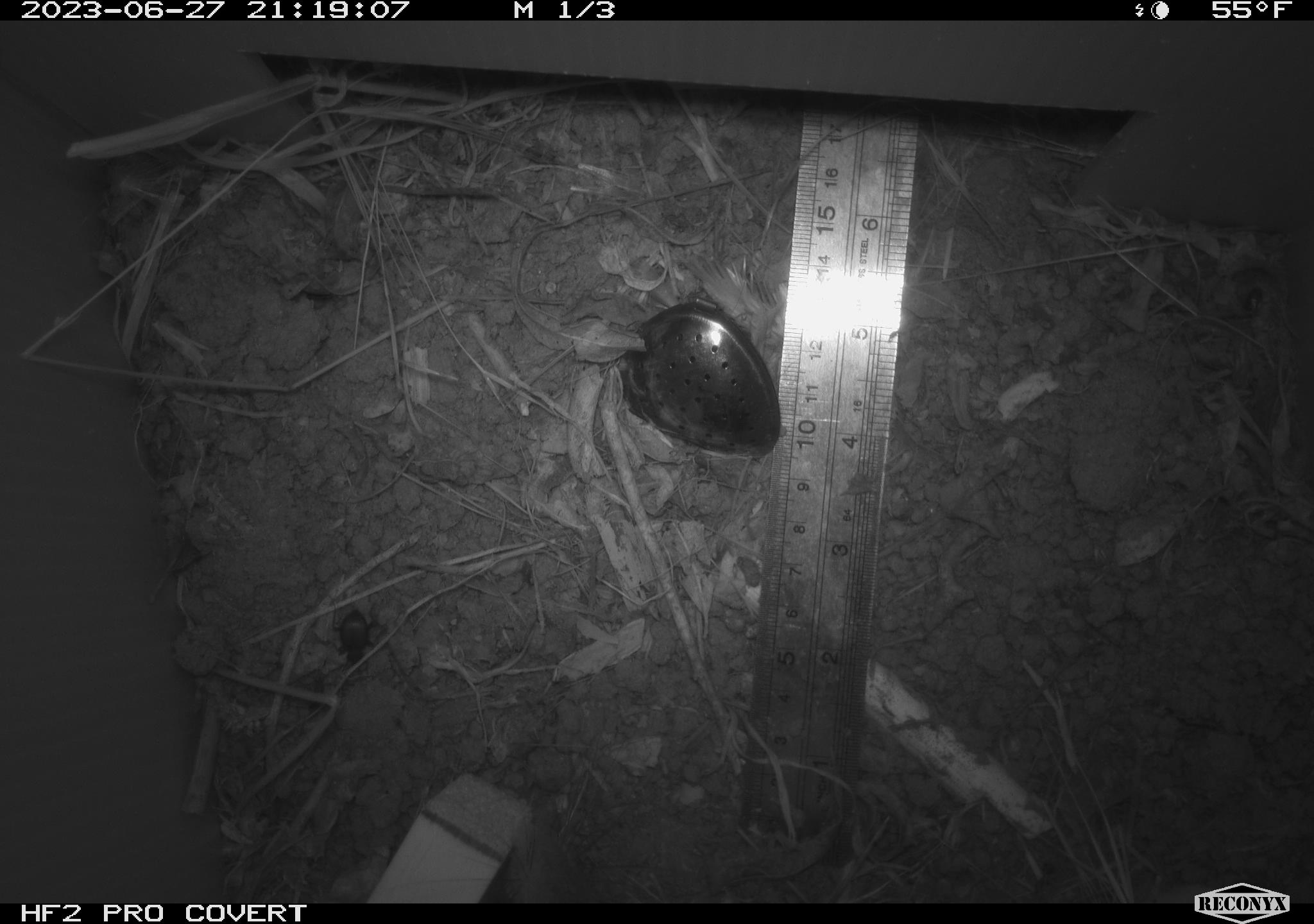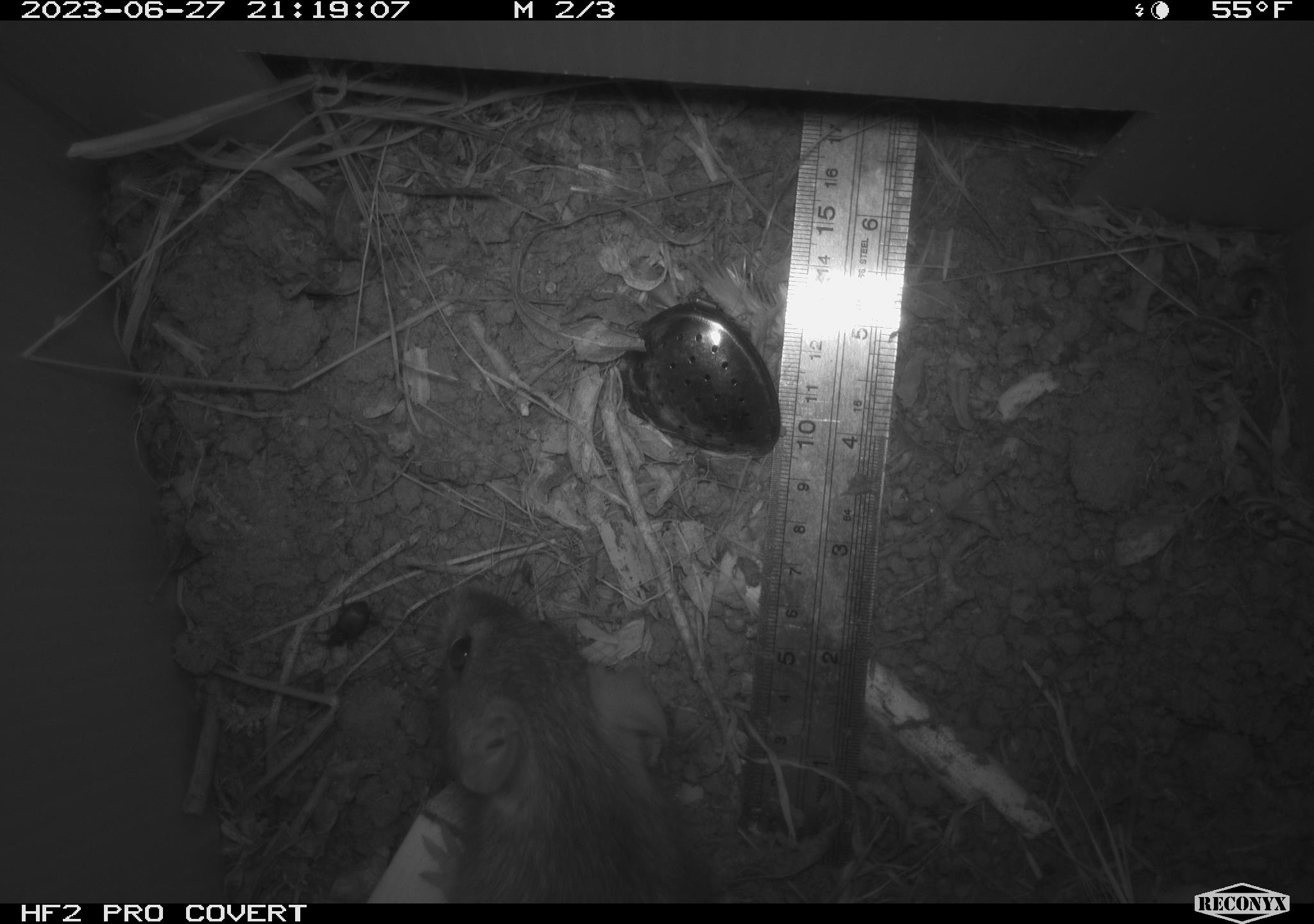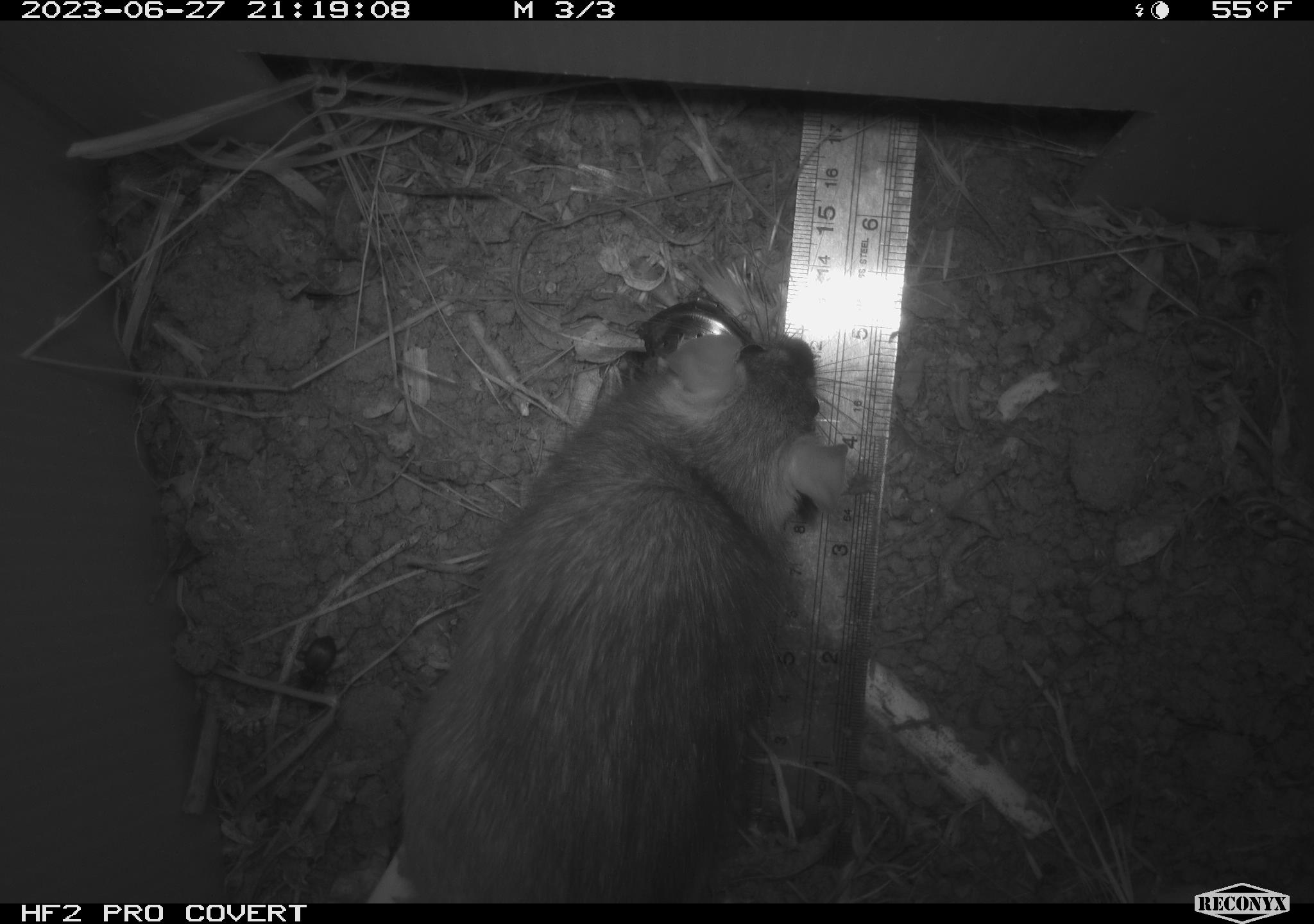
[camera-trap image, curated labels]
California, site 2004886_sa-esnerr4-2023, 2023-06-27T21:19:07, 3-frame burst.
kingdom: Animalia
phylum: Chordata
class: Mammalia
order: Rodentia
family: Muridae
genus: Rattus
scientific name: Rattus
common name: rat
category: rattus species